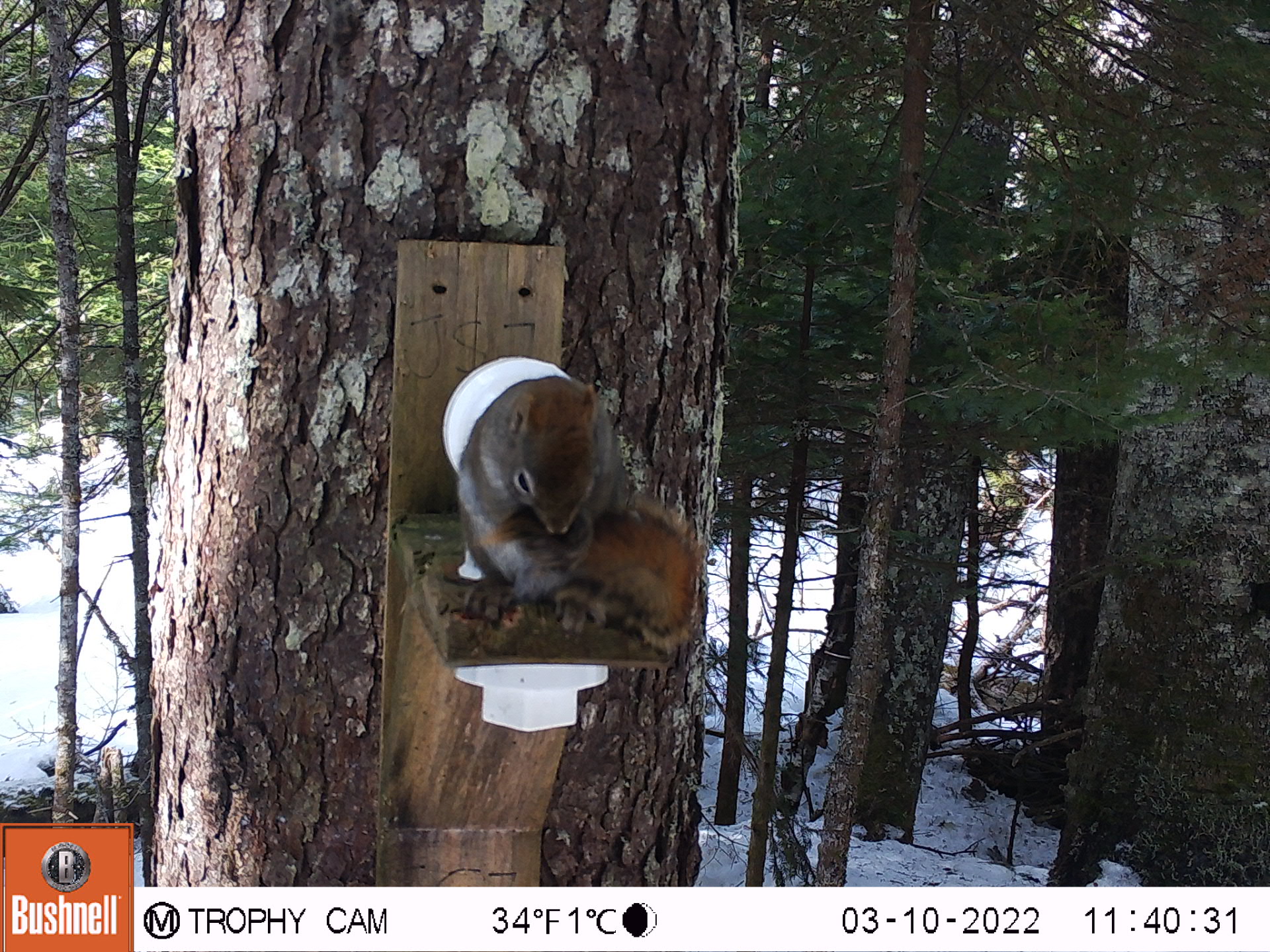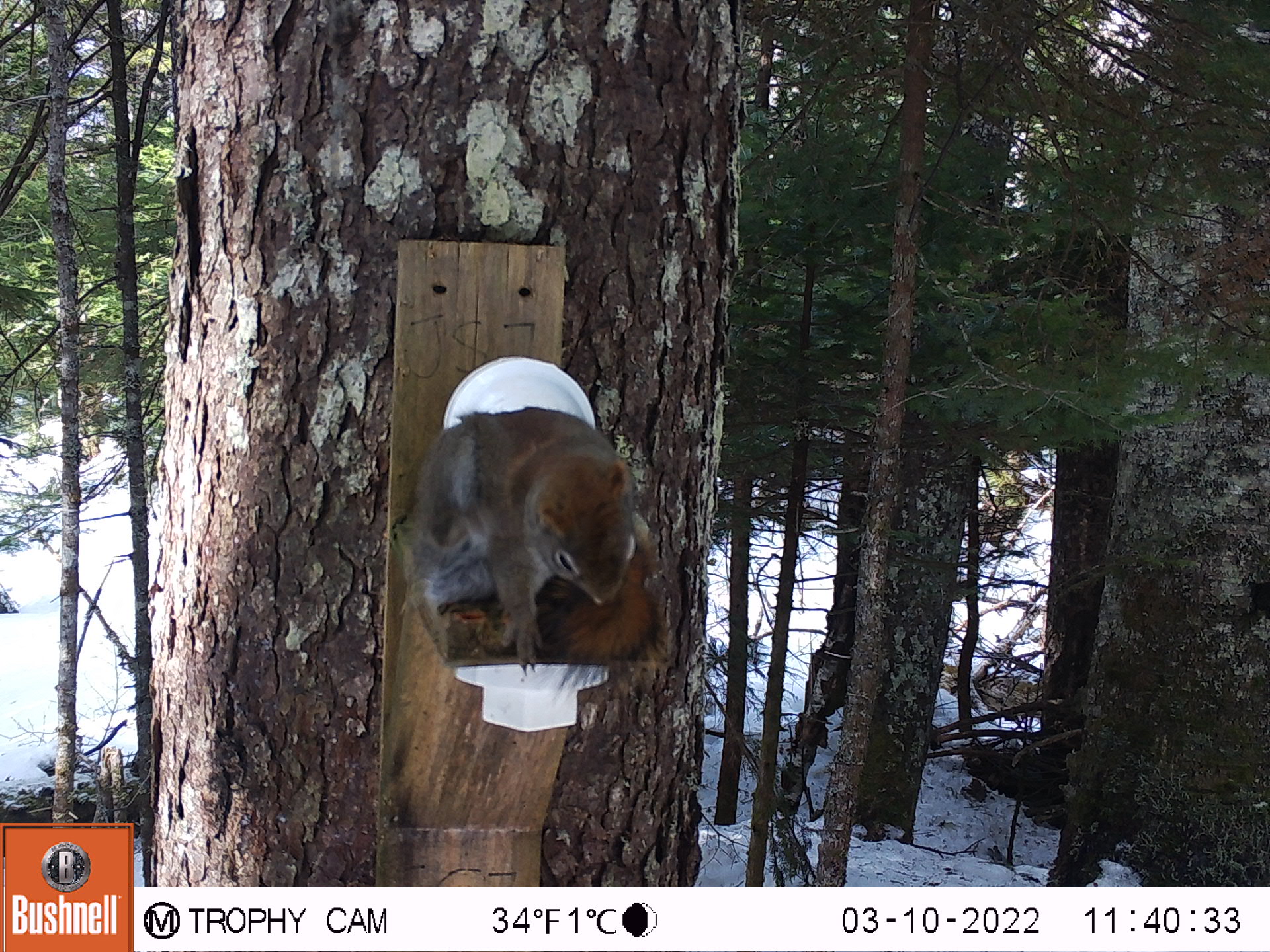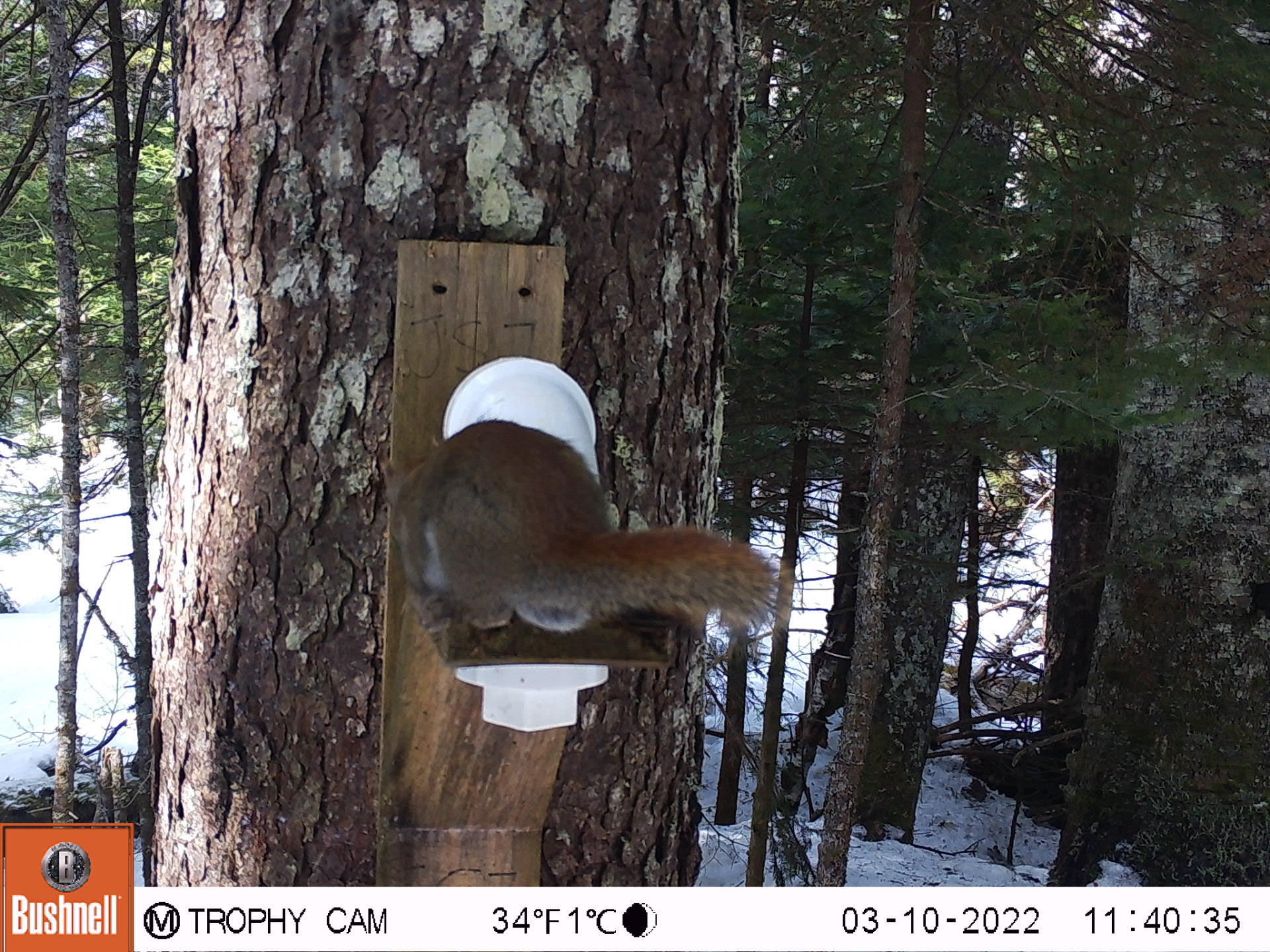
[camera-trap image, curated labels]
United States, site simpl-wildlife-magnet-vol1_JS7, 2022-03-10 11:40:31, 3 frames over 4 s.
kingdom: Animalia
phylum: Chordata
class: Mammalia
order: Rodentia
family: Sciuridae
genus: Tamiasciurus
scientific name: Tamiasciurus hudsonicus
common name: red squirrel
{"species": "red squirrel (Tamiasciurus hudsonicus)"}